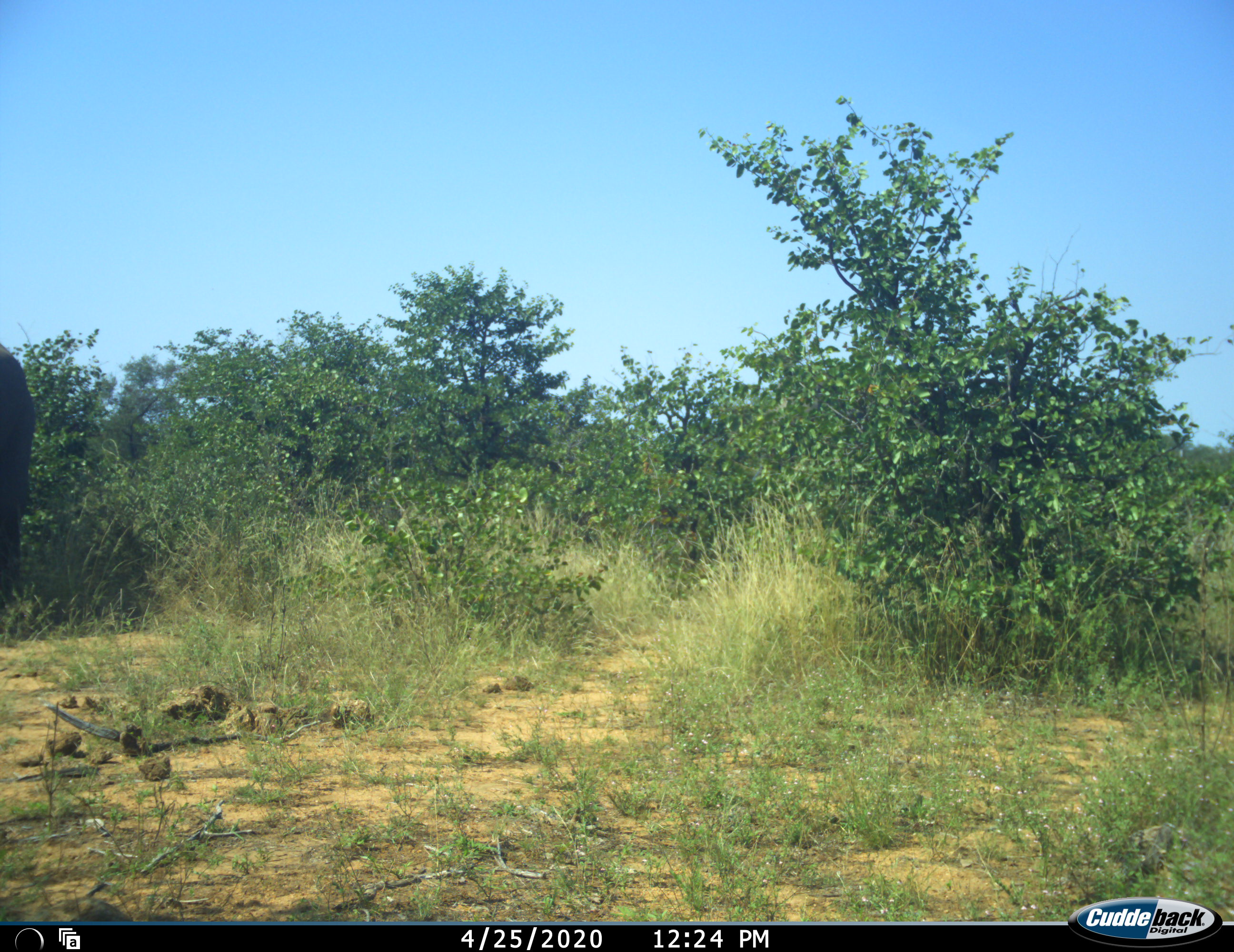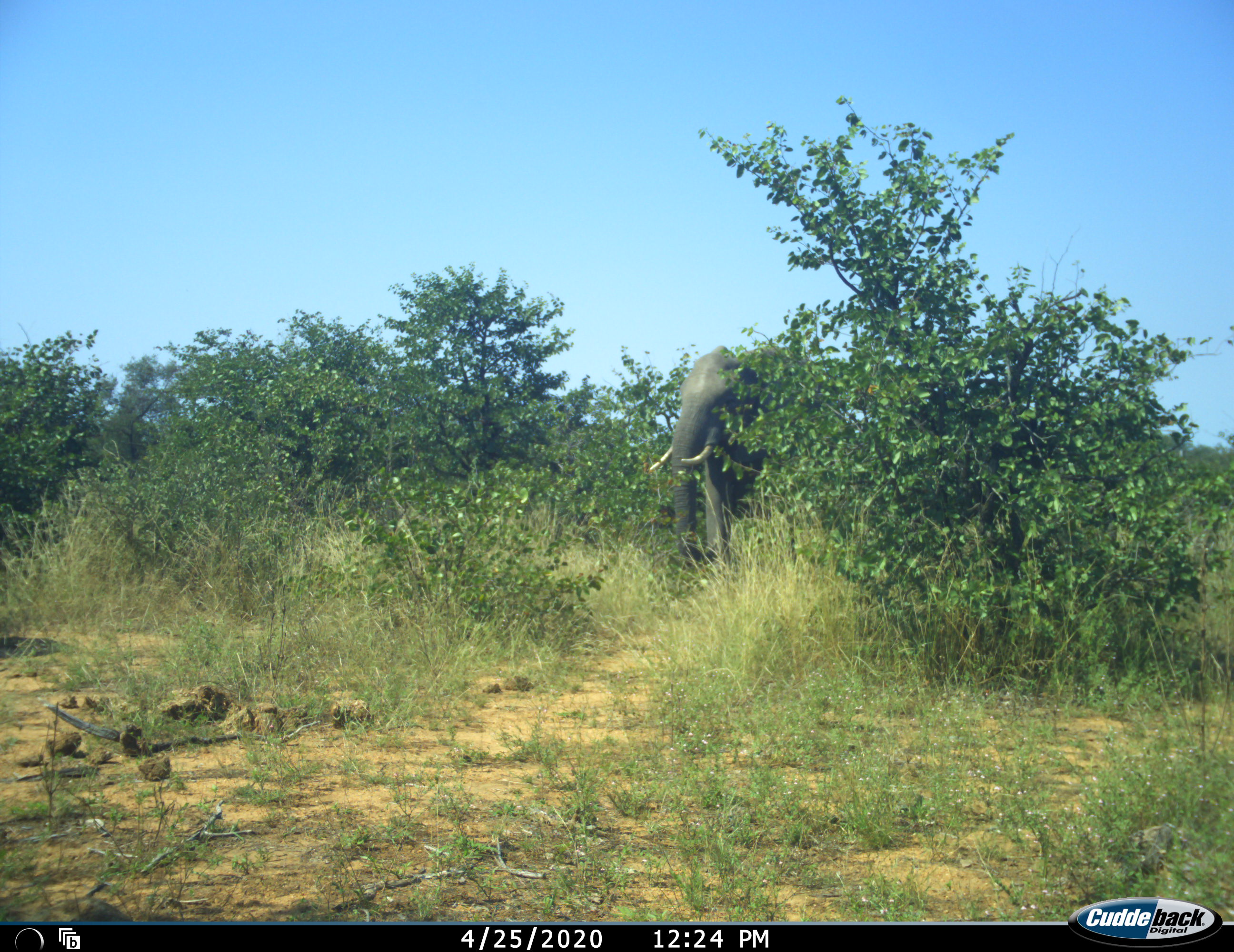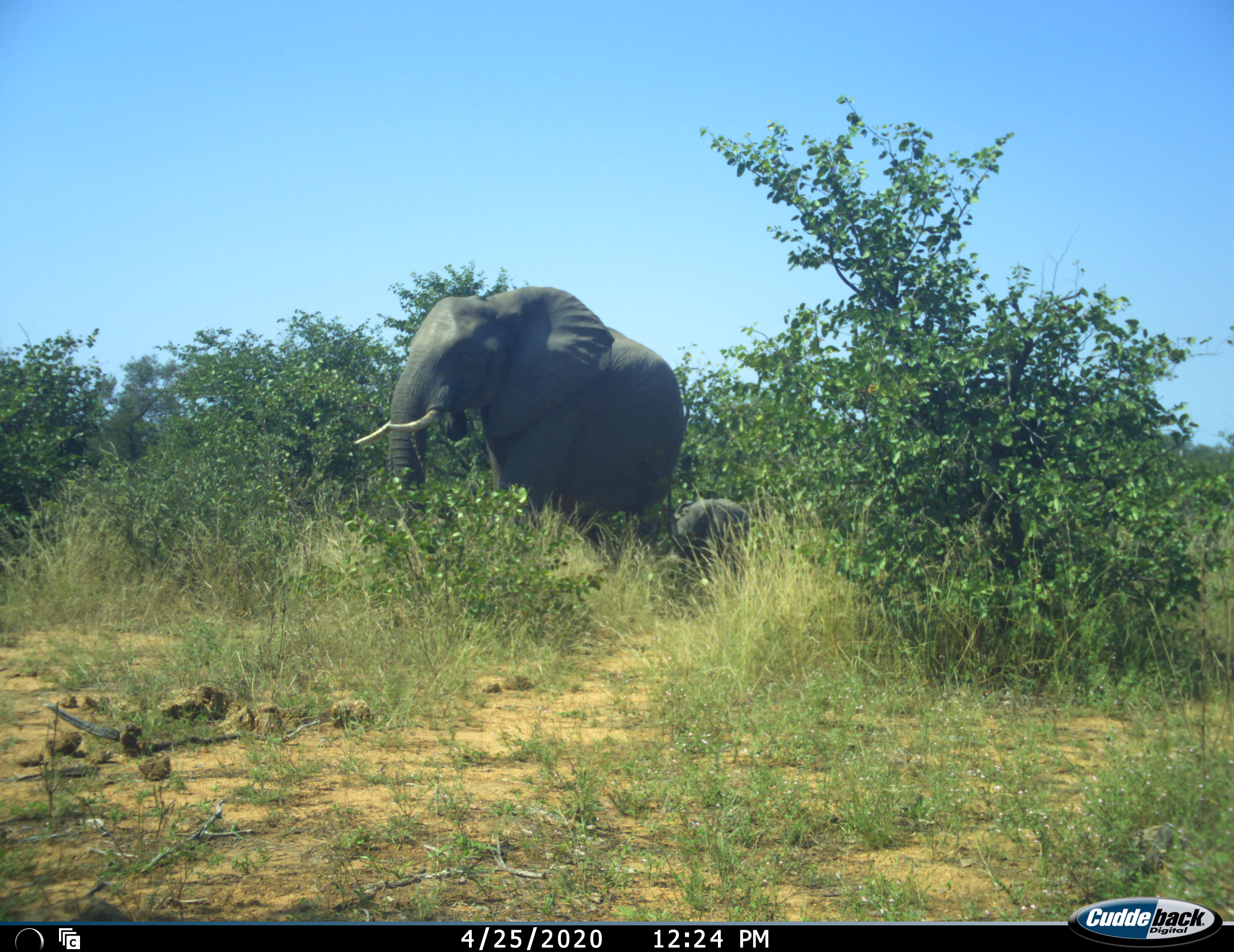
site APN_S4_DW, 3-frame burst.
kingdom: Animalia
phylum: Chordata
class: Mammalia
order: Proboscidea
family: Elephantidae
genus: Loxodonta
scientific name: Loxodonta africana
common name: african bush elephant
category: elephant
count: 3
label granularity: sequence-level